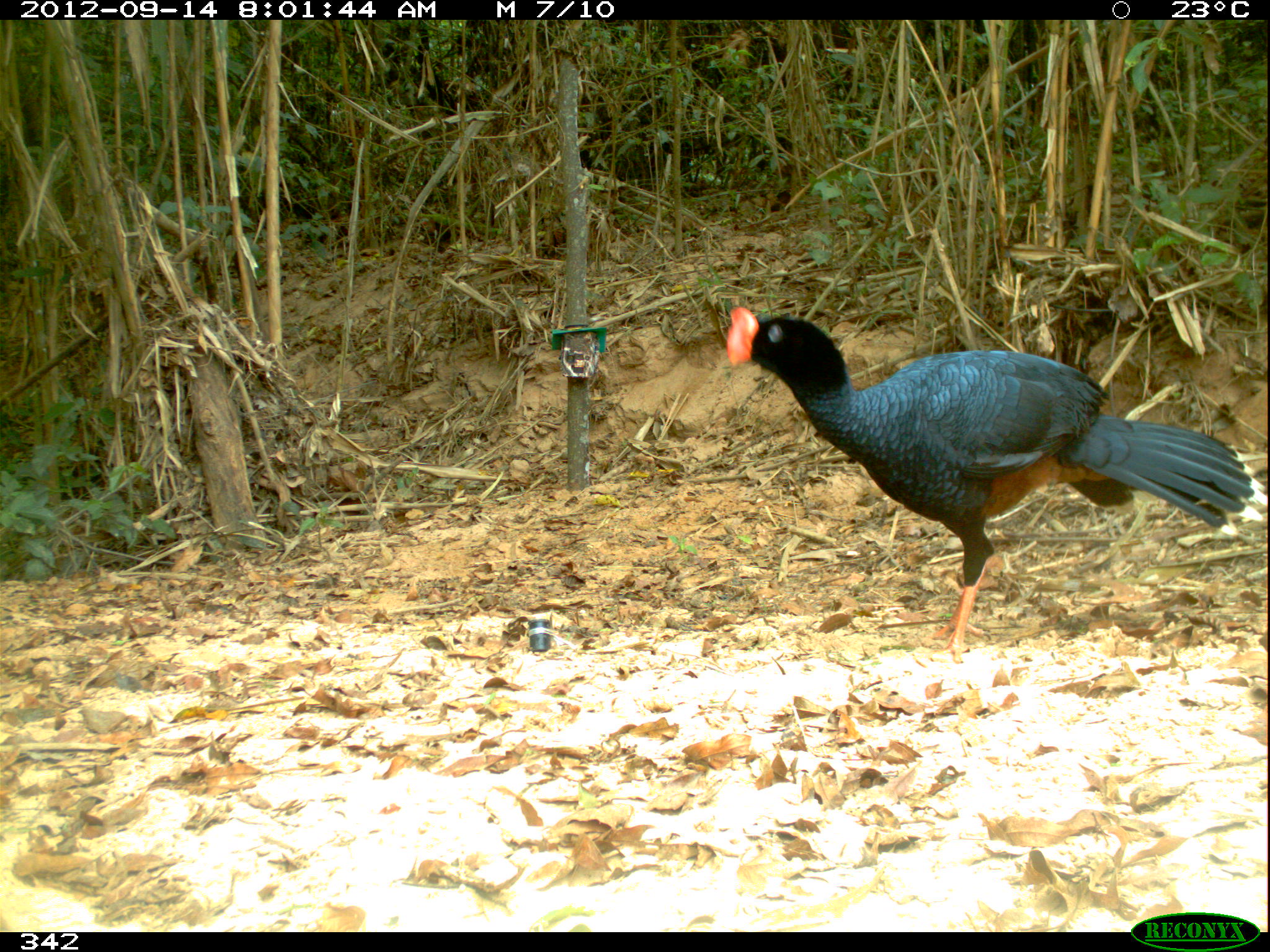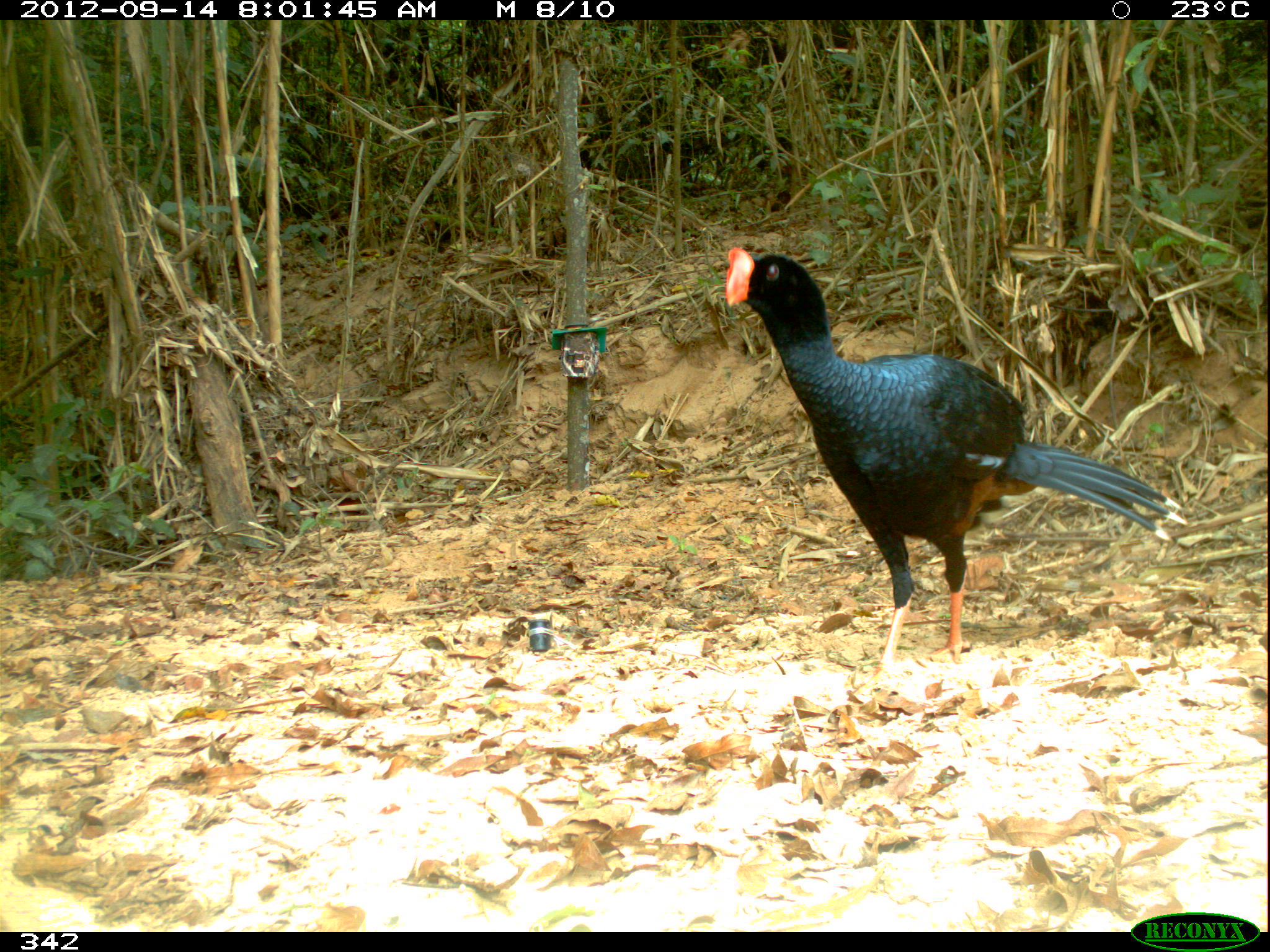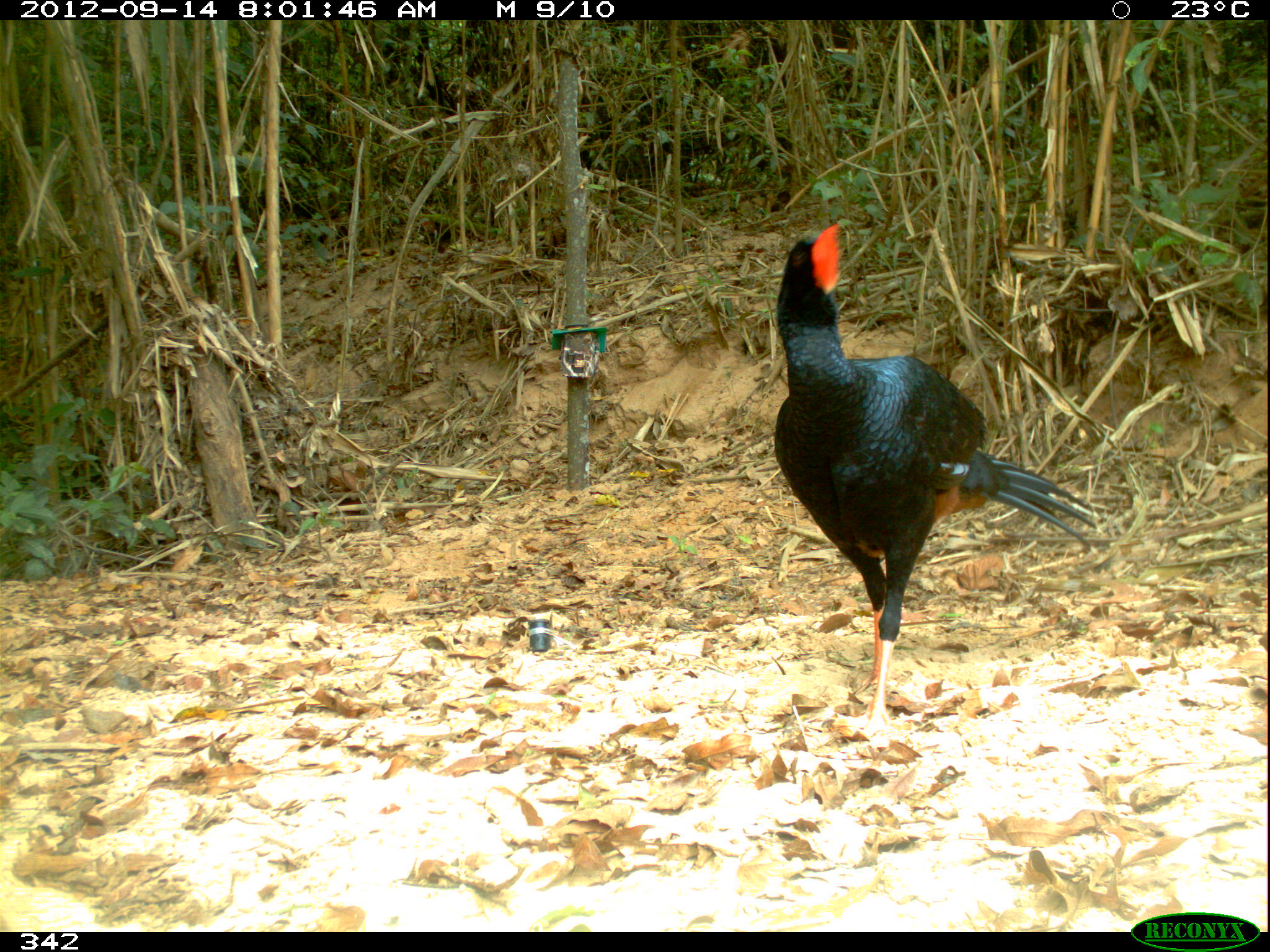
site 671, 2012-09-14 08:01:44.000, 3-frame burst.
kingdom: Animalia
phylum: Chordata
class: Aves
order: Galliformes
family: Cracidae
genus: Mitu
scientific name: Mitu tuberosum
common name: razor-billed curassow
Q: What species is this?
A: Mitu tuberosum (razor-billed curassow).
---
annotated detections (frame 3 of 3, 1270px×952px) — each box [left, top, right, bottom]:
mitu tuberosum: [773, 223, 1096, 738]